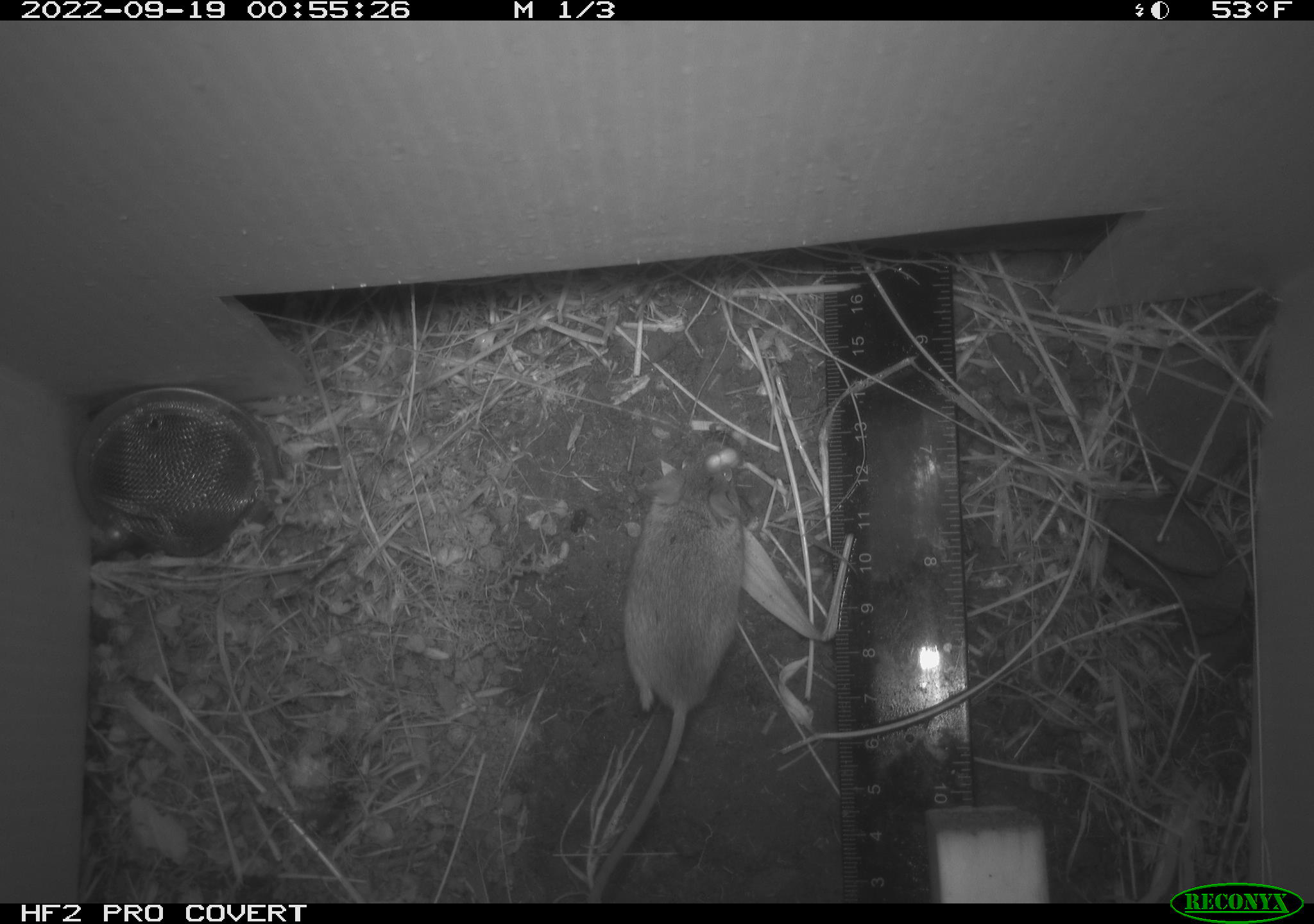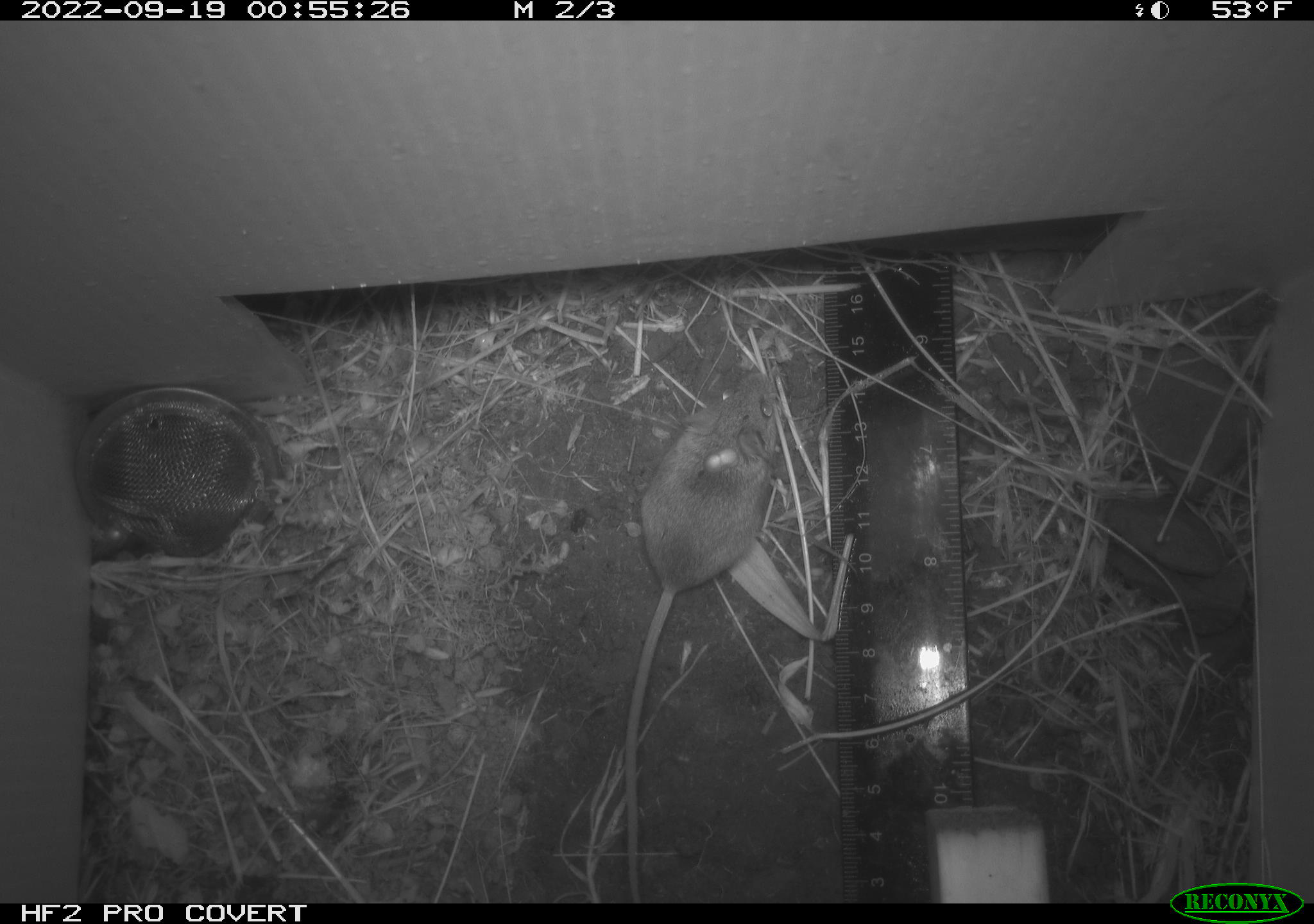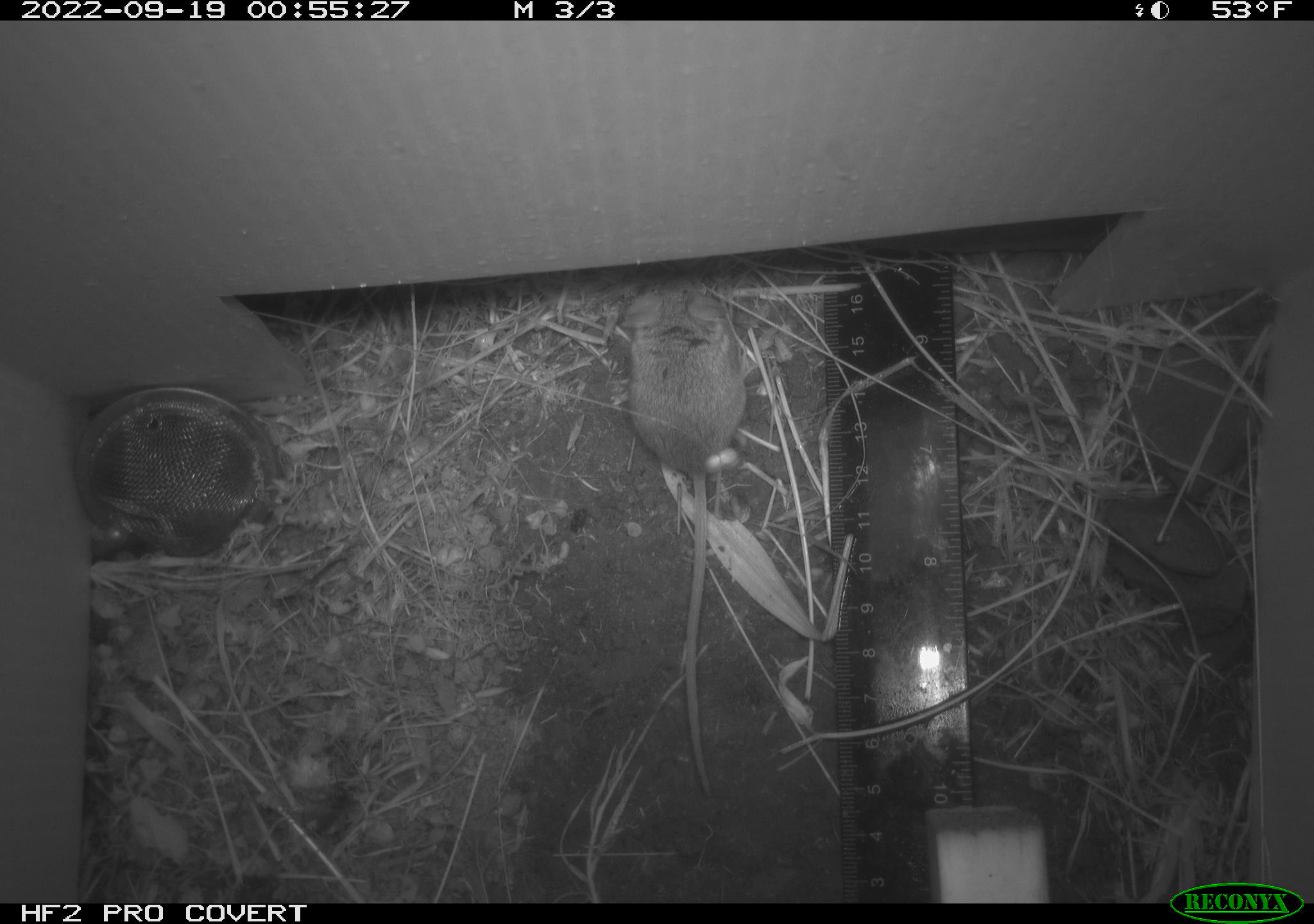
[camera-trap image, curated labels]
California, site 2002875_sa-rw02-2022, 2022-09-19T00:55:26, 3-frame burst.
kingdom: Animalia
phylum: Chordata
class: Mammalia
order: Rodentia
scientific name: Rodentia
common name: mouse species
Mouse species (Rodentia).